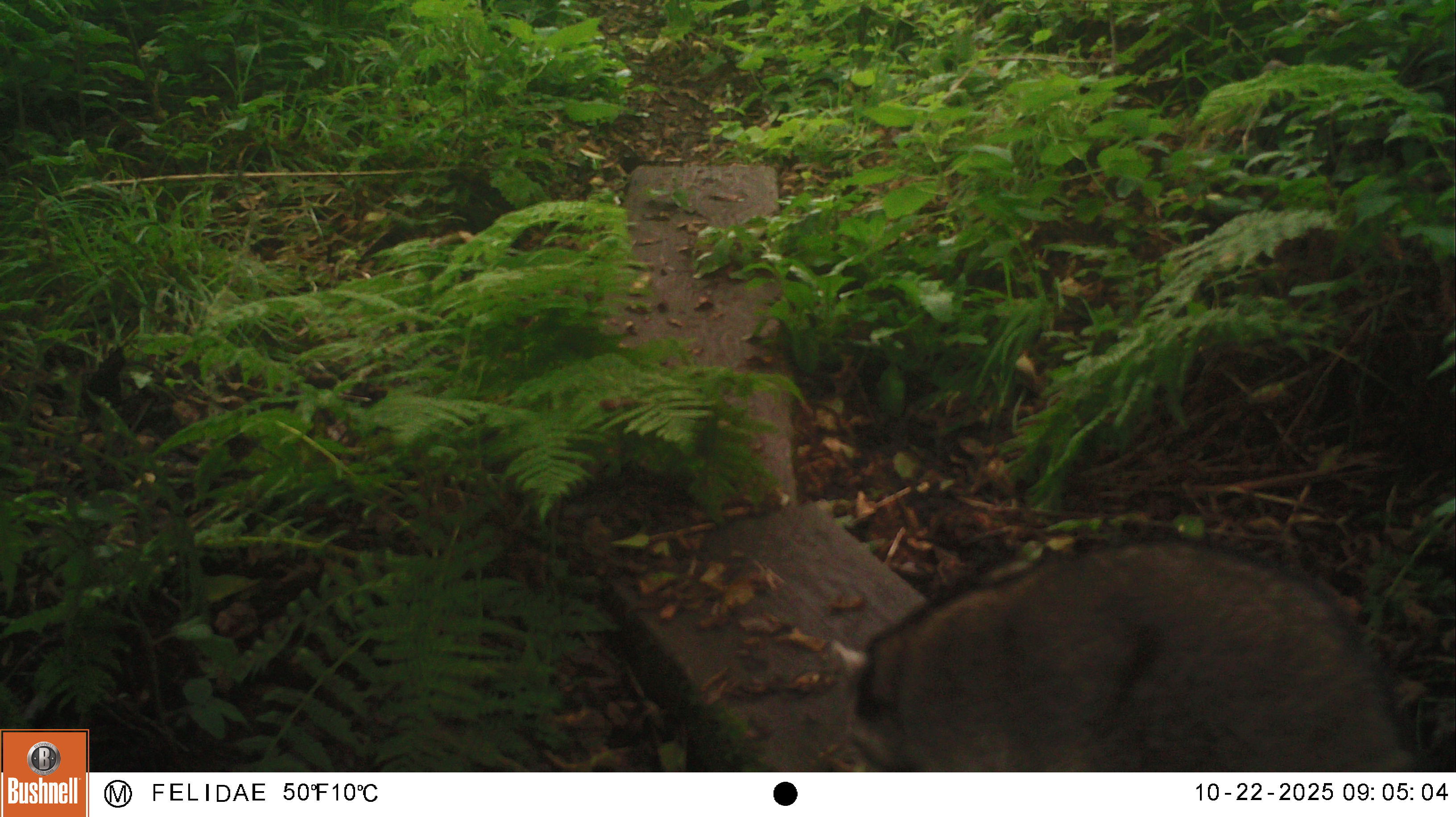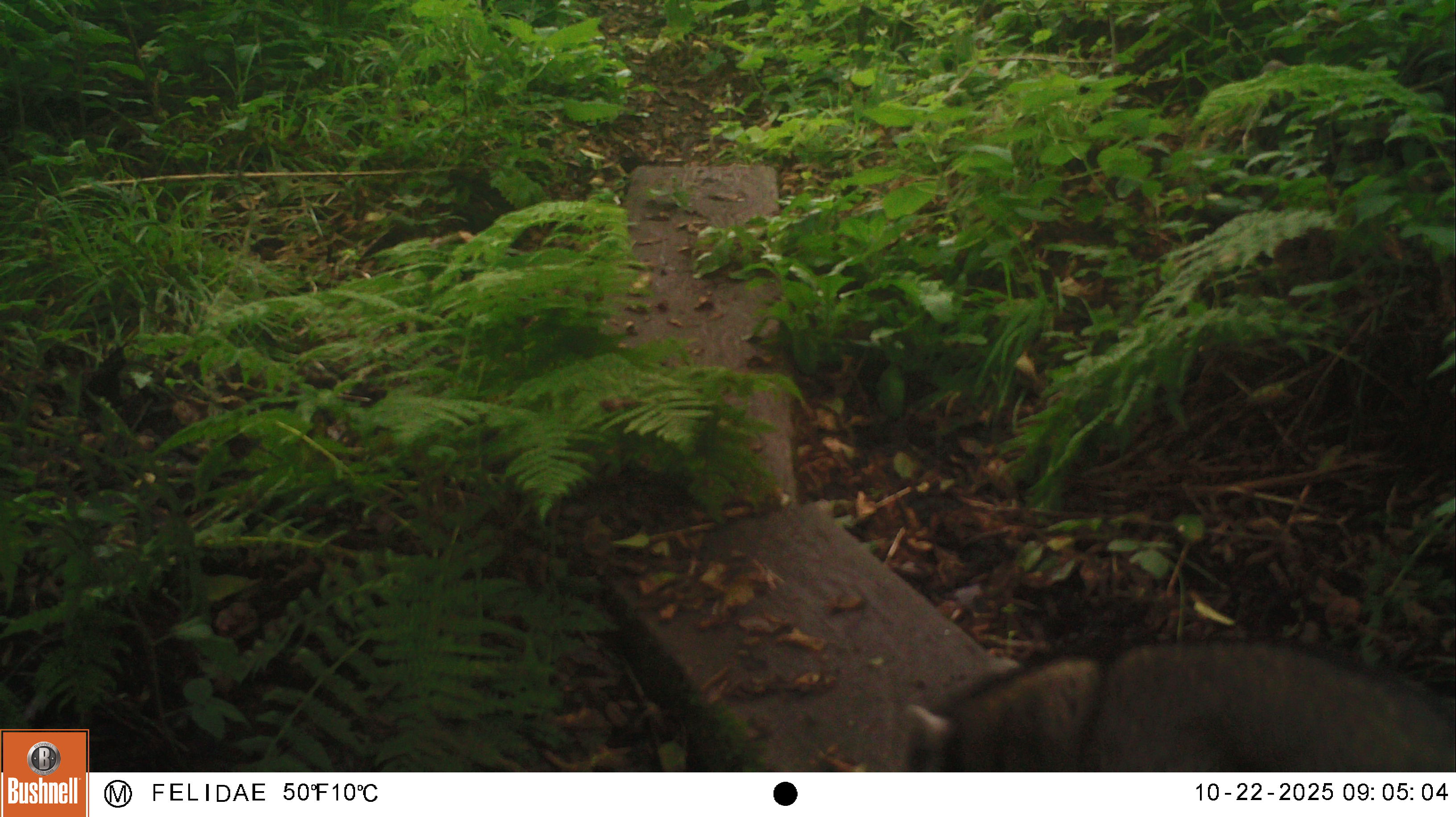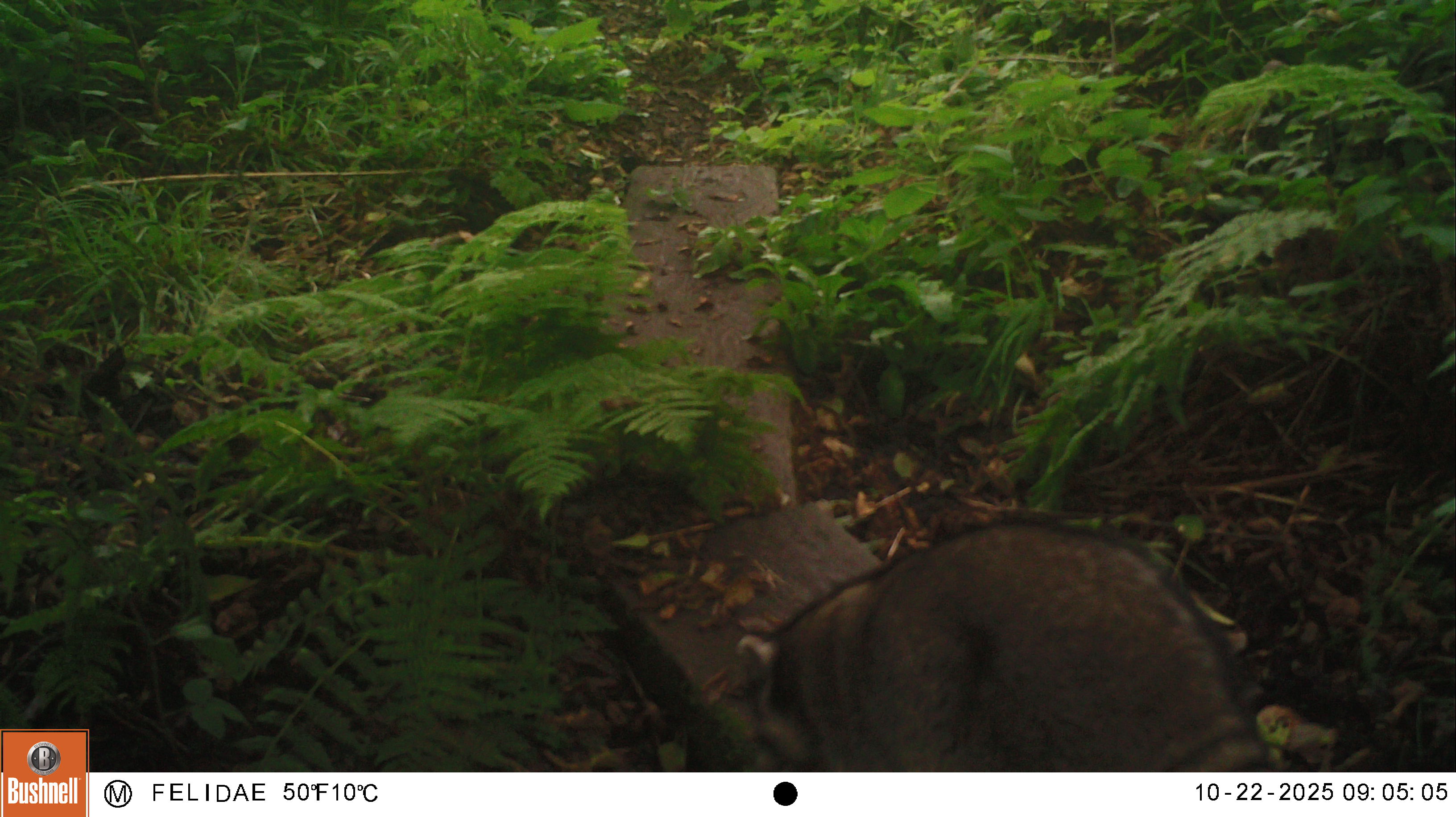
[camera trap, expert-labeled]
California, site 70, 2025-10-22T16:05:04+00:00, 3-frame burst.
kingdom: Animalia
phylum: Chordata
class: Mammalia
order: Carnivora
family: Procyonidae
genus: Procyon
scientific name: Procyon lotor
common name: raccoon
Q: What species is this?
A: Raccoon (Procyon lotor).